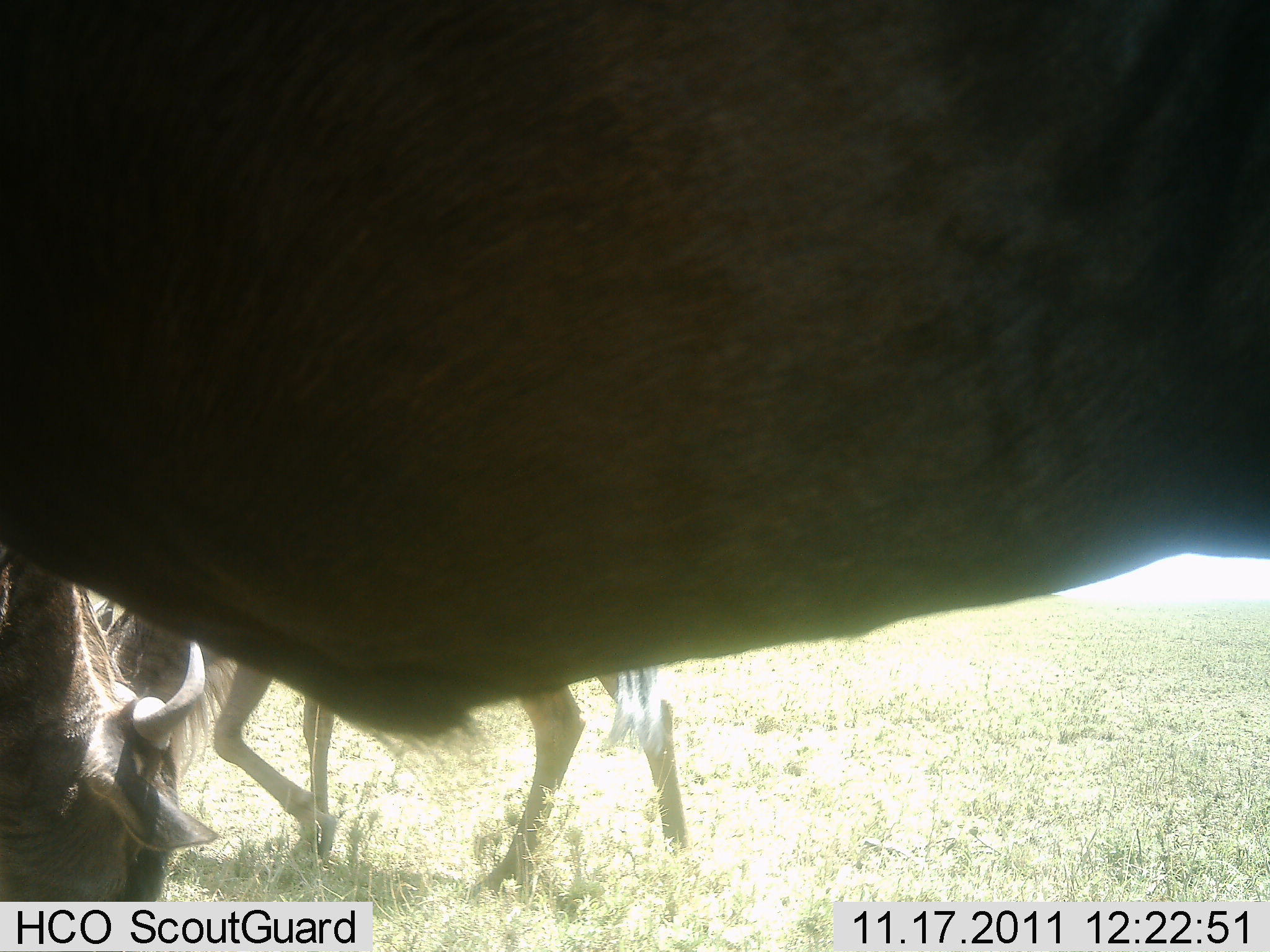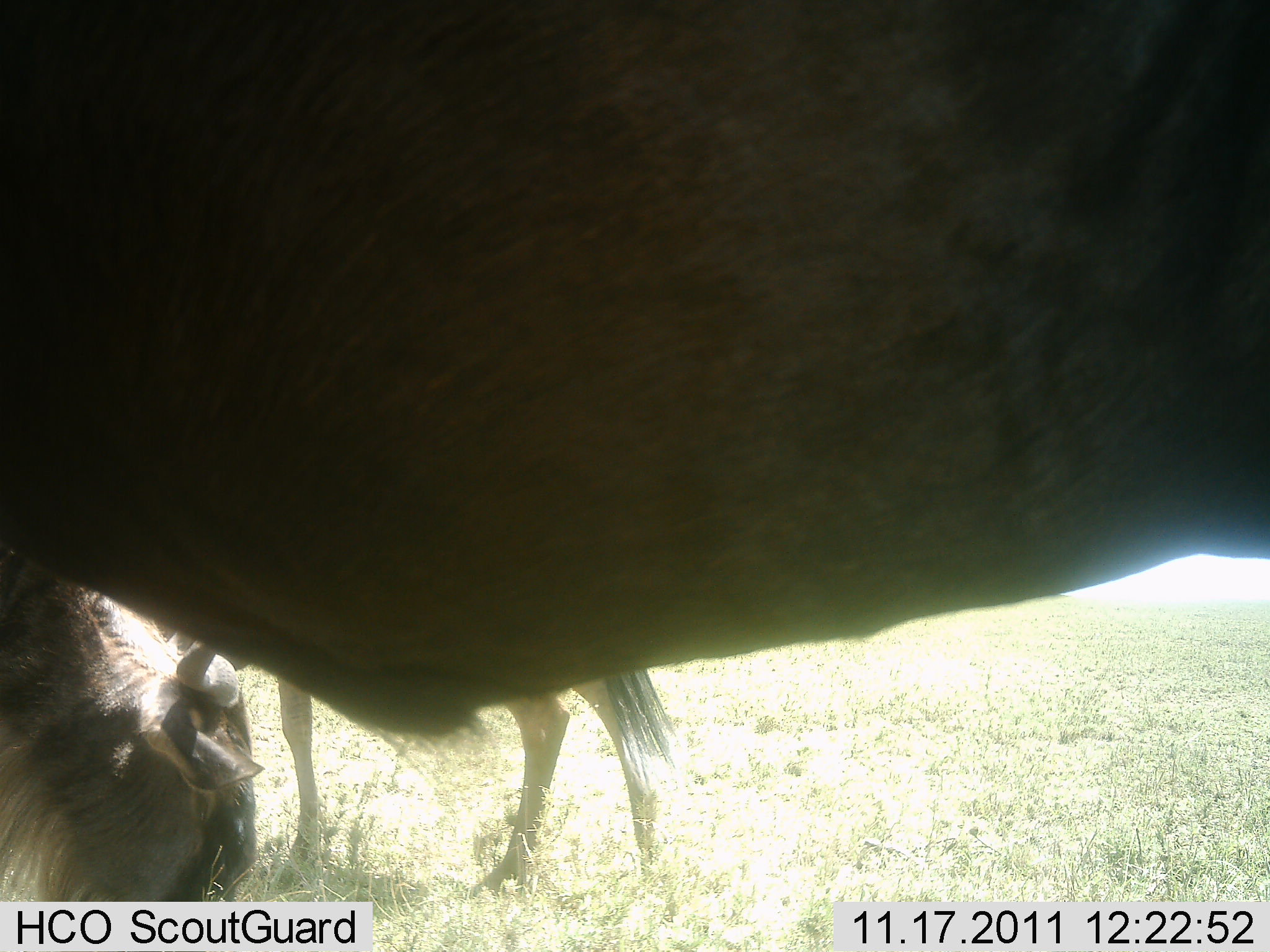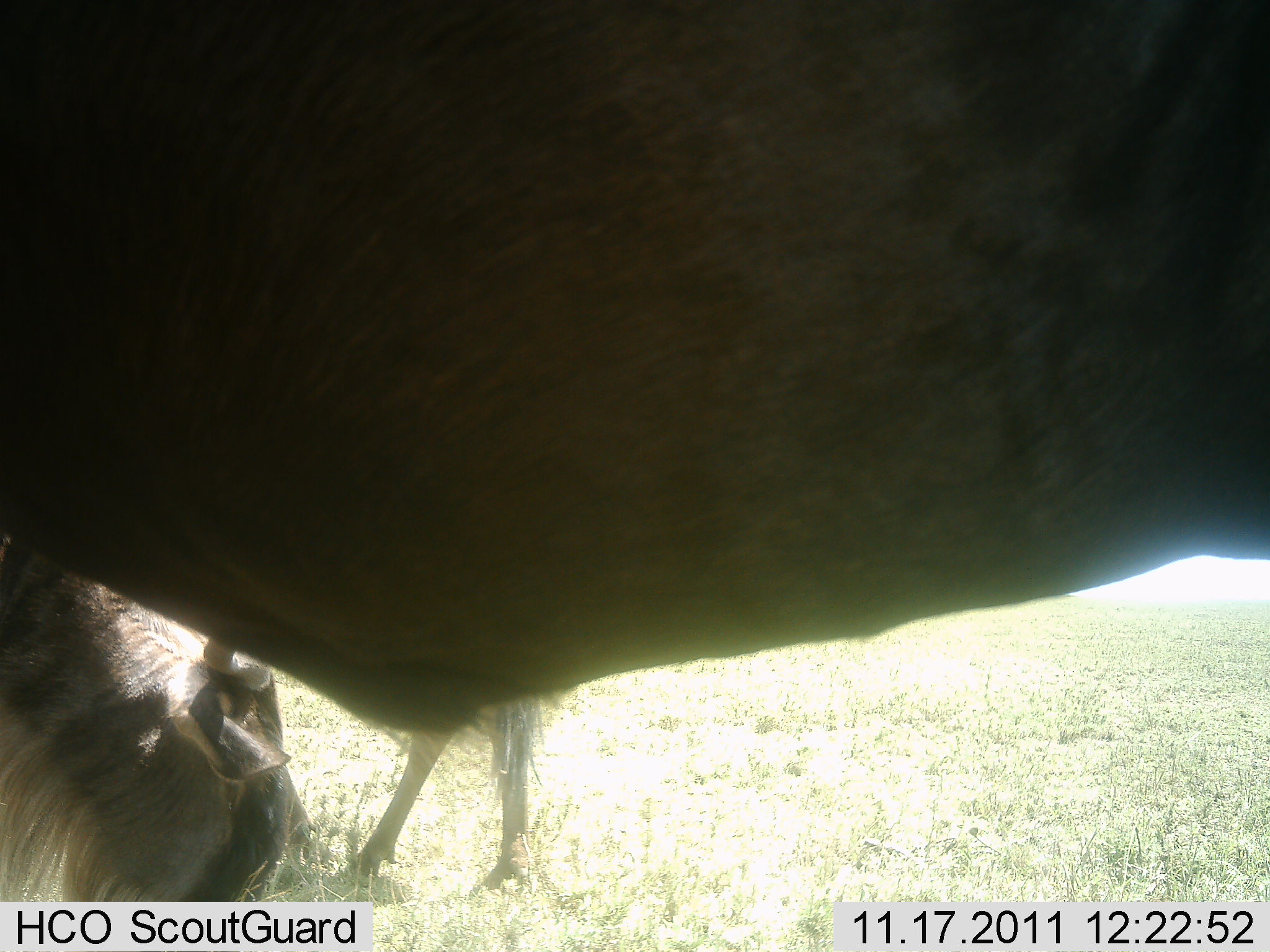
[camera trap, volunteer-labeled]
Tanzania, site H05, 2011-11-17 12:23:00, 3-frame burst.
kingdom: Animalia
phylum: Chordata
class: Mammalia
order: Artiodactyla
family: Bovidae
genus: Connochaetes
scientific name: Connochaetes taurinus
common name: blue wildebeest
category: wildebeest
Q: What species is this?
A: Wildebeest (blue wildebeest) (Connochaetes taurinus).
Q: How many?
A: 2.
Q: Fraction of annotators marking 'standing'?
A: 69%.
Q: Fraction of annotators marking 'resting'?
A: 0%.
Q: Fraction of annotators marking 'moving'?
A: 15%.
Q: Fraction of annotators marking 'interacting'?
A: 0%.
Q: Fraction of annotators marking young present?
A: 8%.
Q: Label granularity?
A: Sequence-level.